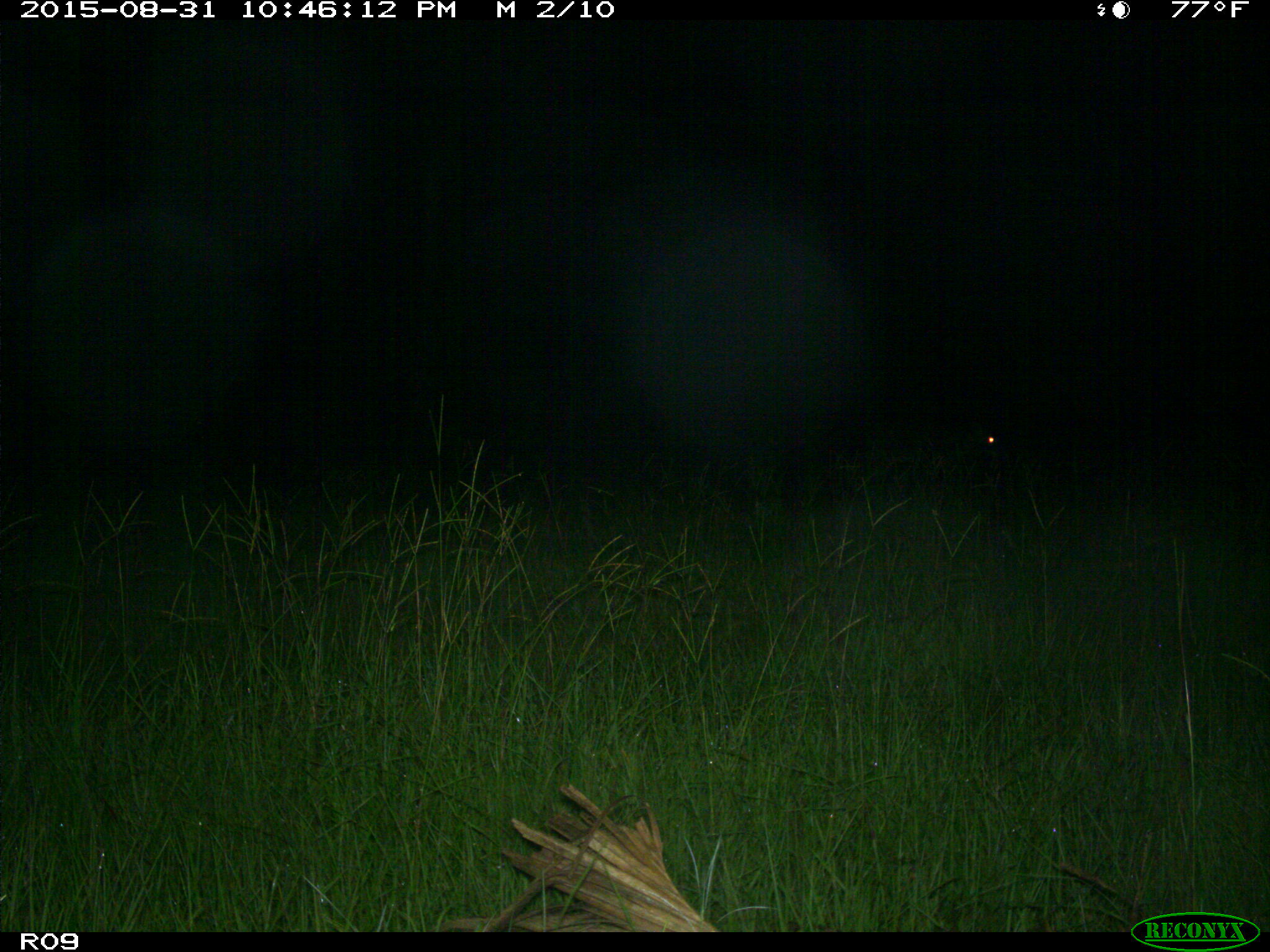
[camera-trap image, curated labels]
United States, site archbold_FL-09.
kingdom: Animalia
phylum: Chordata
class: Mammalia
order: Artiodactyla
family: Cervidae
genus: Odocoileus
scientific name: Odocoileus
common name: deer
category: unidentified deer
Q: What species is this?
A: Unidentified deer (deer) (Odocoileus).